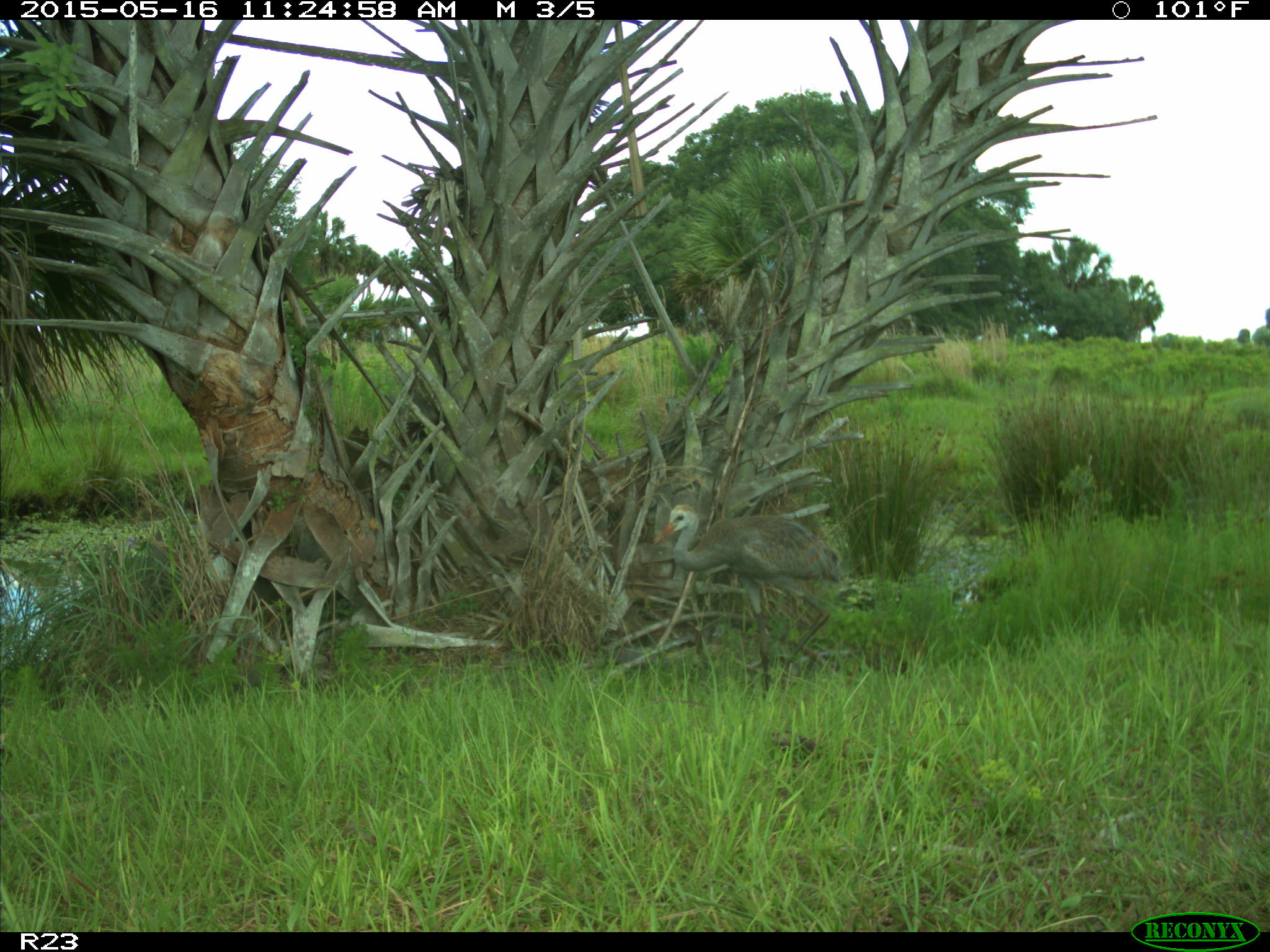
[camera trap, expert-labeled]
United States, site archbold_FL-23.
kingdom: Animalia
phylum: Chordata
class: Mammalia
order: Artiodactyla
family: Bovidae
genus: Bos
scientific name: Bos taurus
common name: domestic cow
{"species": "Bos taurus (domestic cow)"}